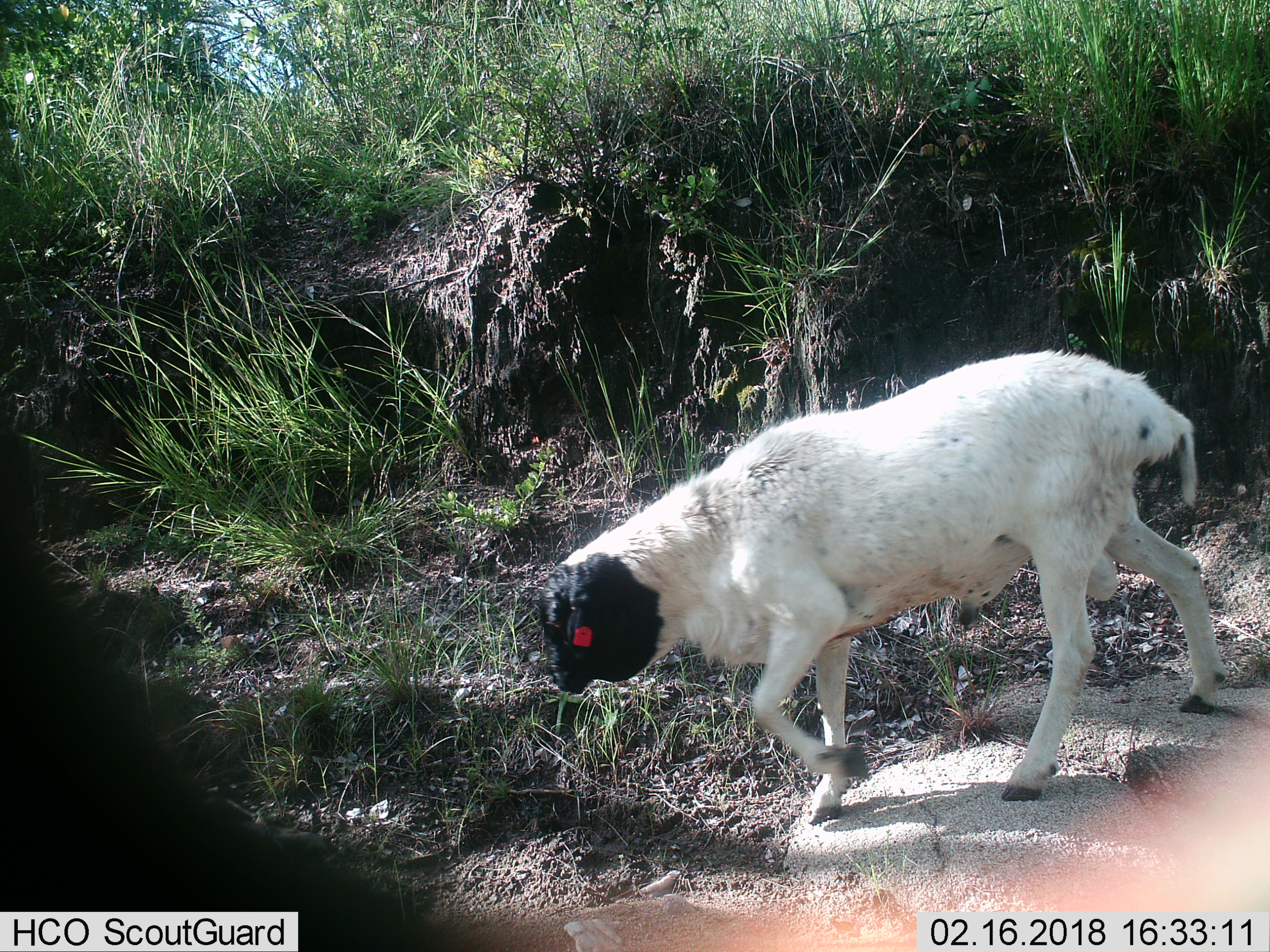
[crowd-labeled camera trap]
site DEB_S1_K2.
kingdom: Animalia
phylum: Chordata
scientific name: Vertebrata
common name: domestic animal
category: domesticanimal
Domesticanimal (domestic animal) (Vertebrata), count 1. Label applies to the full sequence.